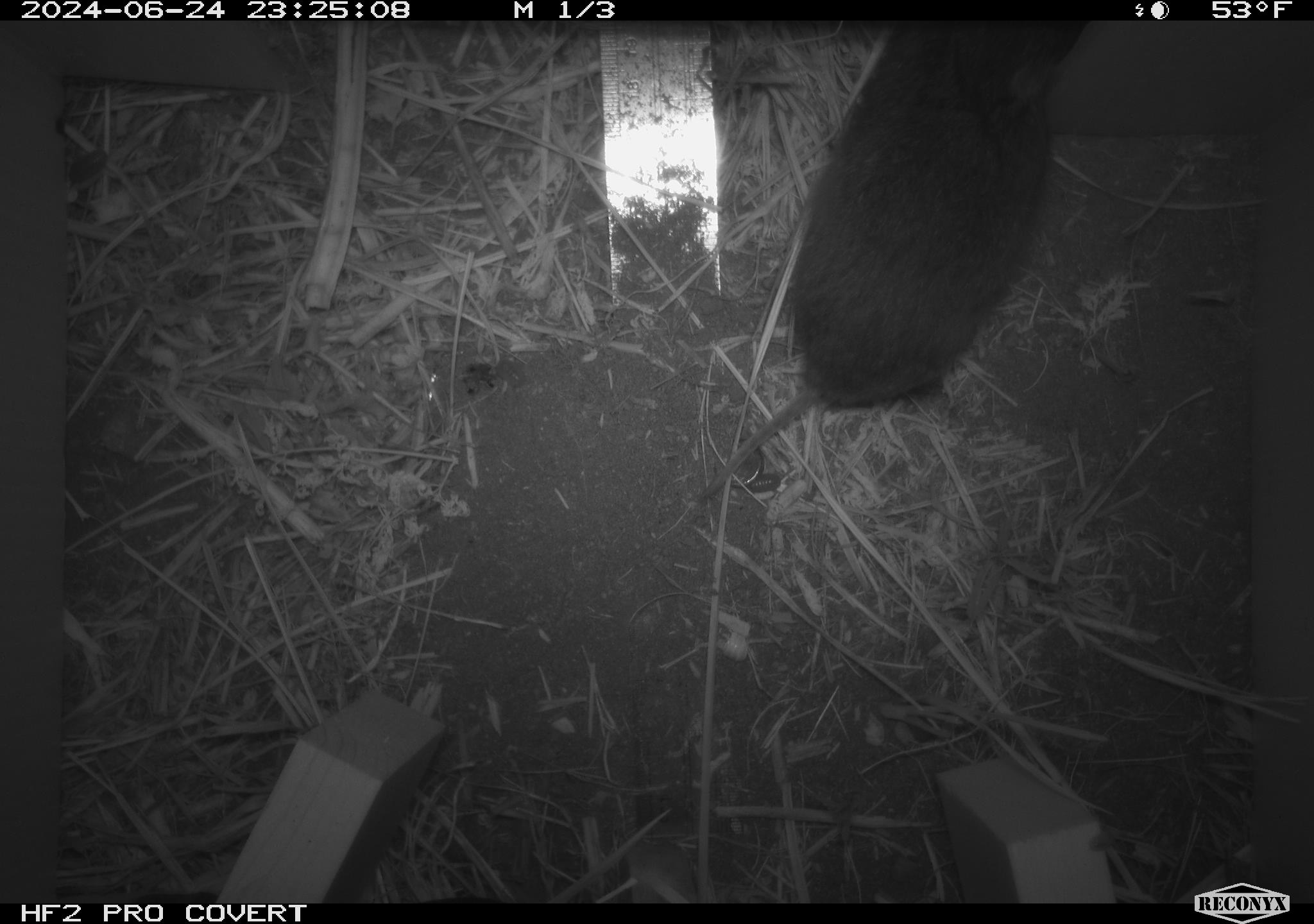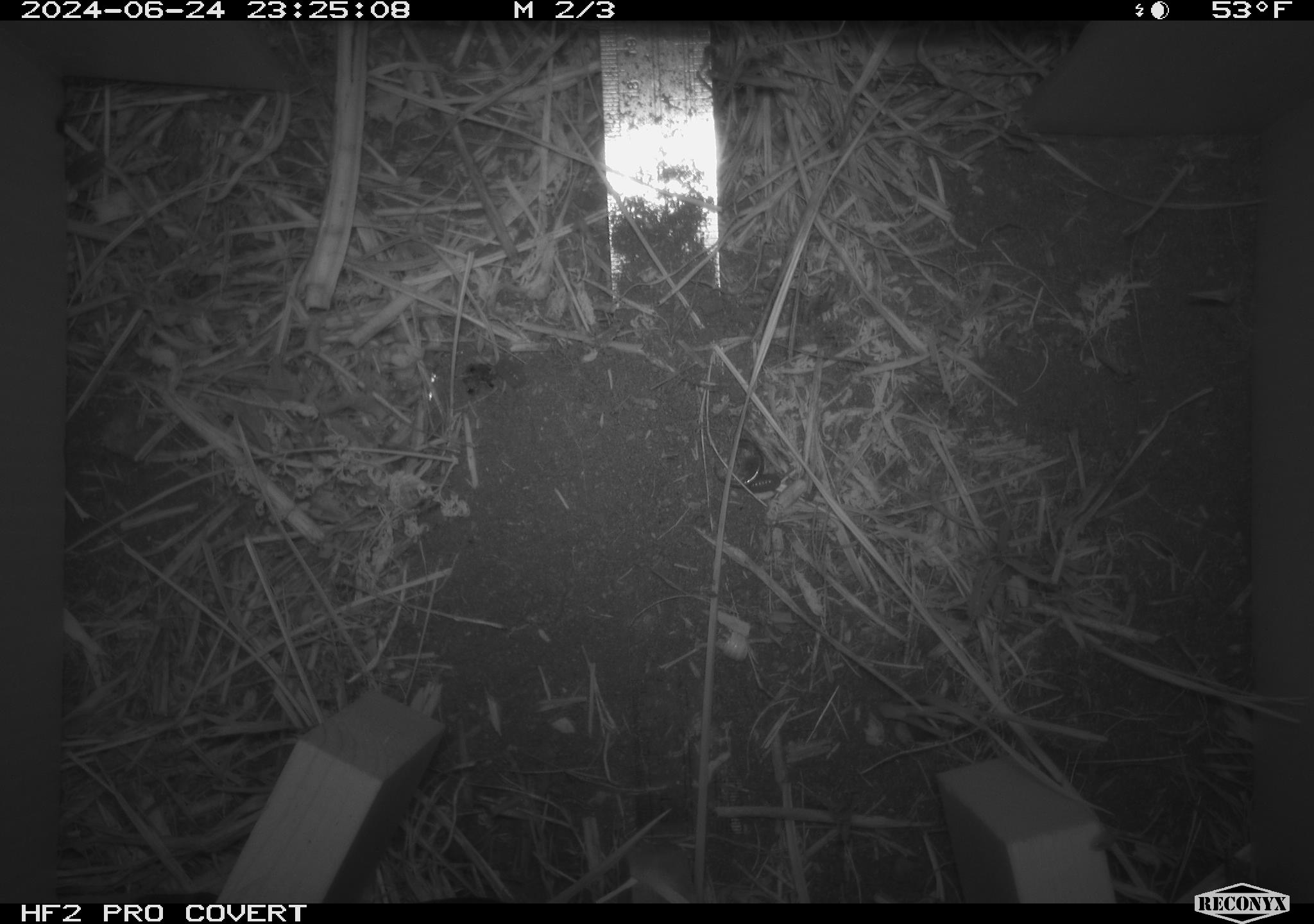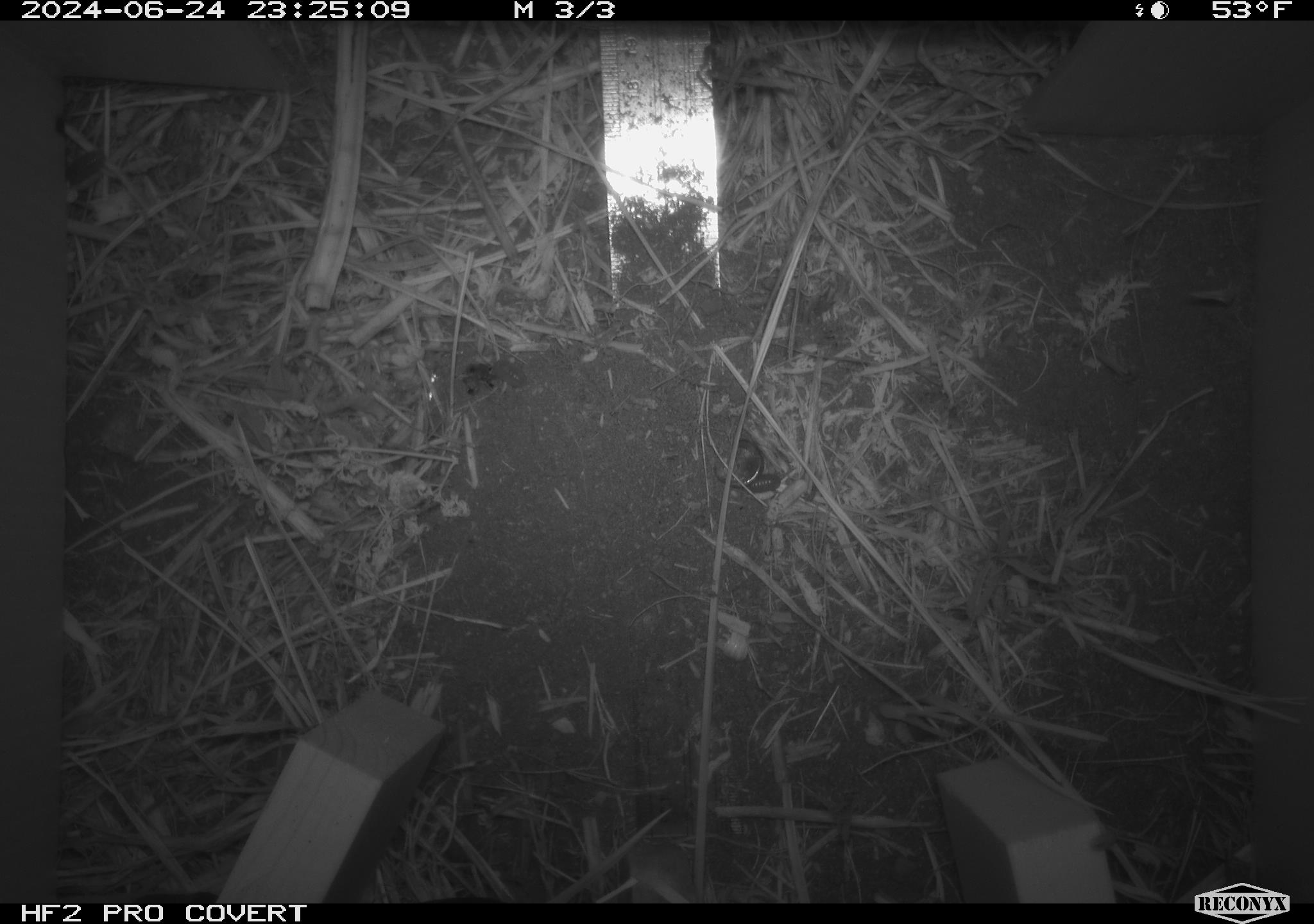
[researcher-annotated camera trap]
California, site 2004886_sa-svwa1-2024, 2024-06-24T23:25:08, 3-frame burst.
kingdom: Animalia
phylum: Chordata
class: Mammalia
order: Rodentia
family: Cricetidae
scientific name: Arvicolinae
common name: voles, lemmings, and muskrats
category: arvicolinae subfamily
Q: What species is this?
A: Arvicolinae subfamily (voles, lemmings, and muskrats) (Arvicolinae).